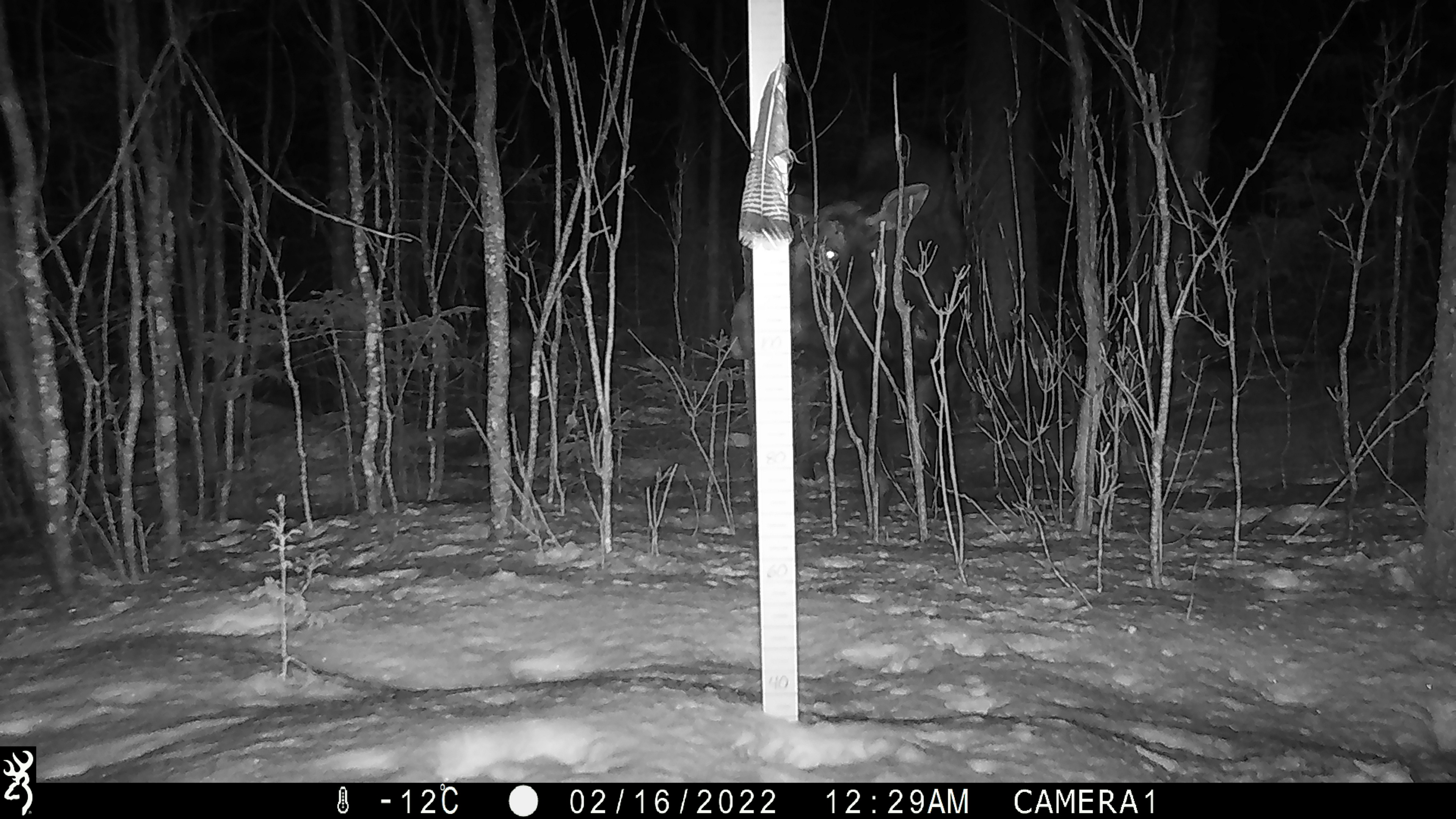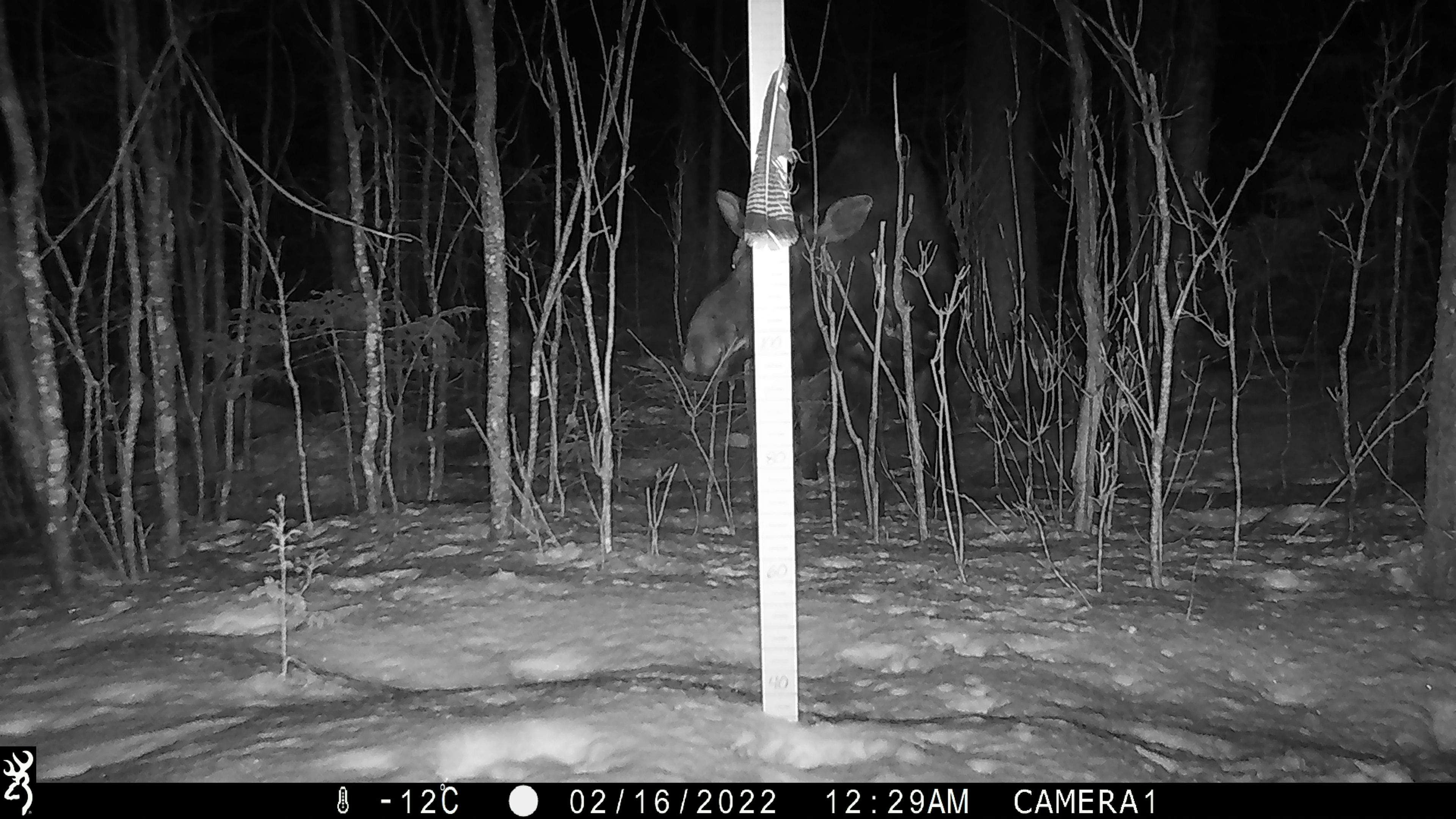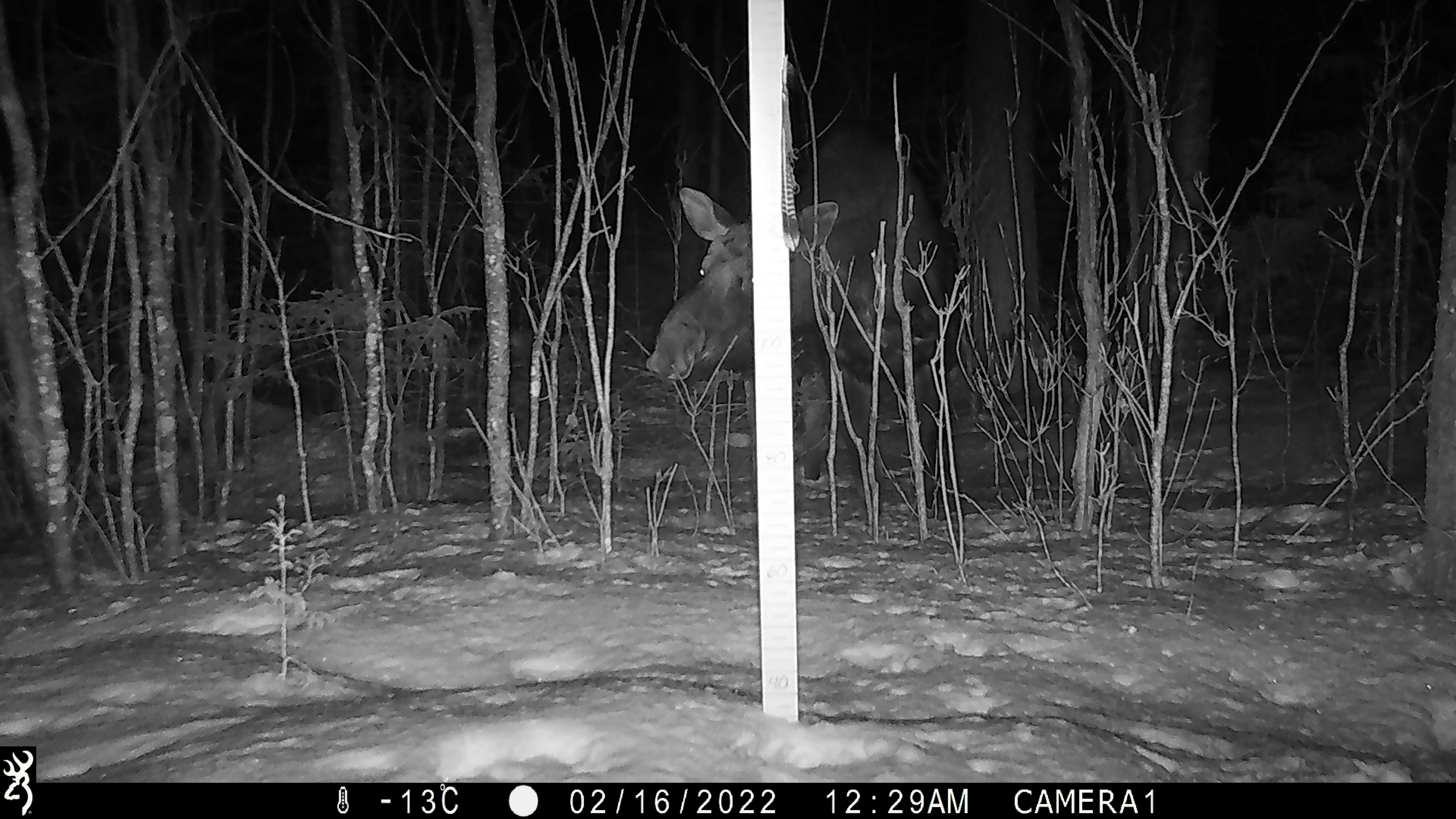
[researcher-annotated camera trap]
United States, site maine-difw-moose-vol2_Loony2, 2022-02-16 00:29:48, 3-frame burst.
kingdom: Animalia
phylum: Chordata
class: Mammalia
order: Artiodactyla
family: Cervidae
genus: Alces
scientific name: Alces alces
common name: moose